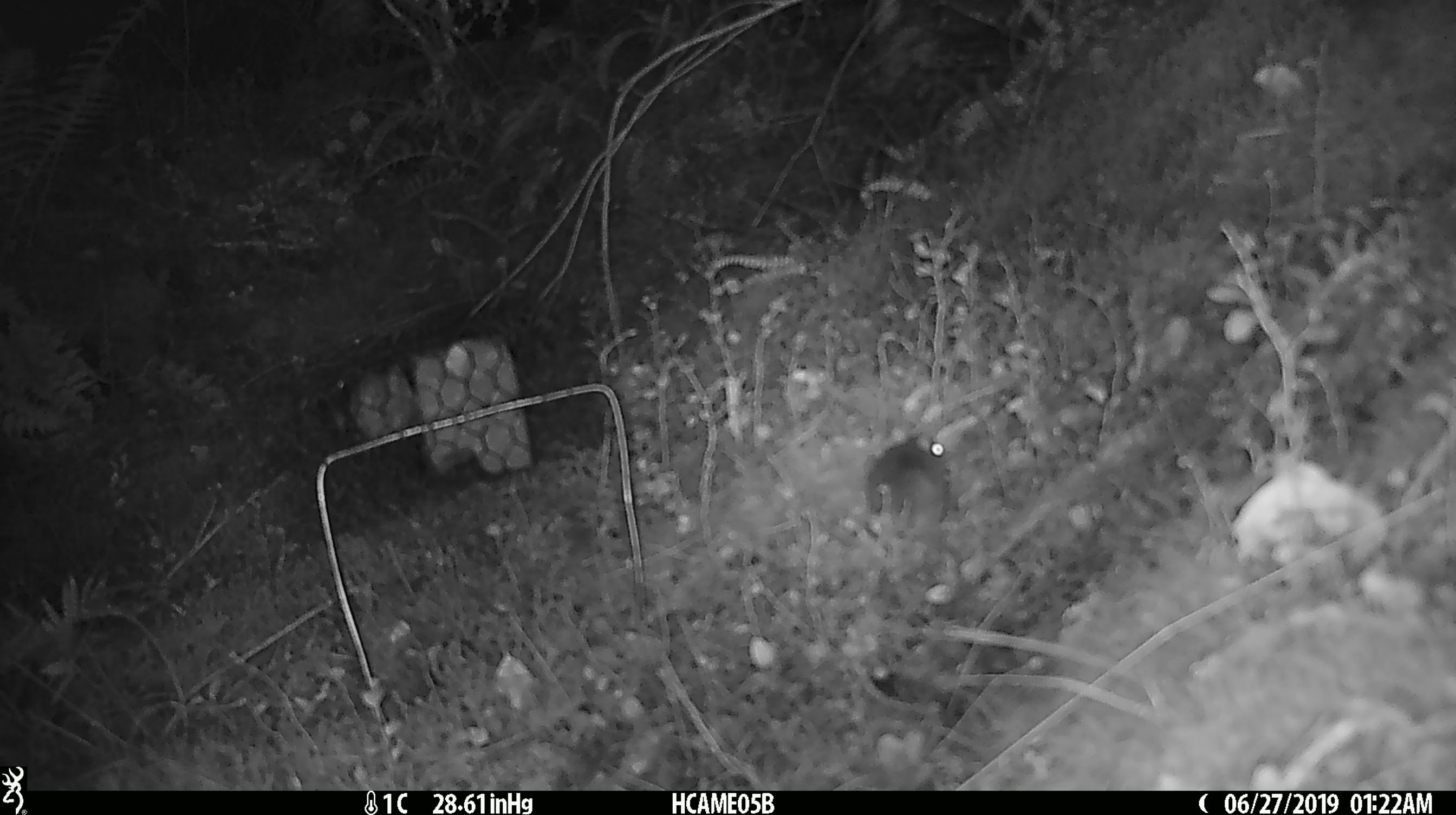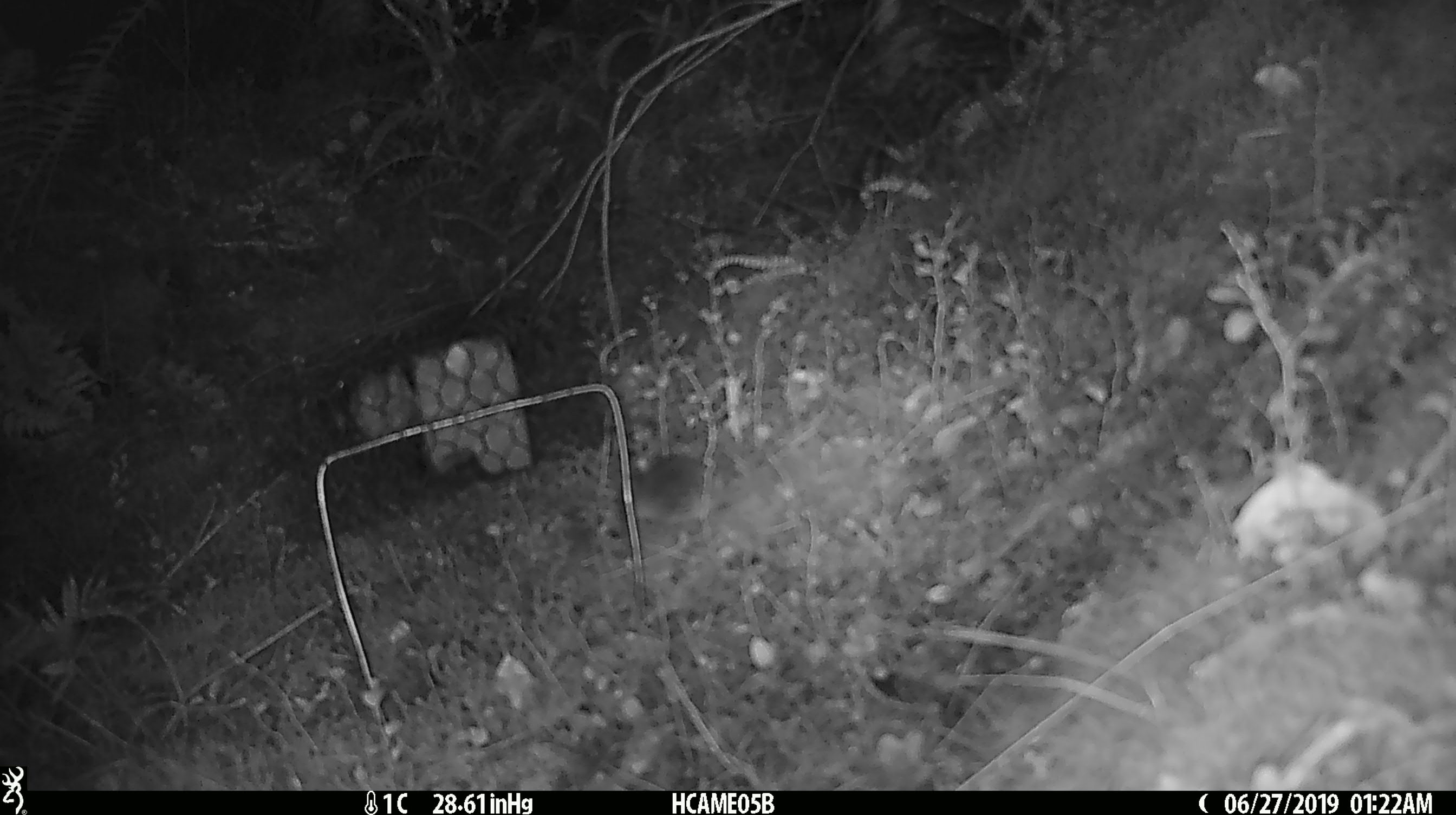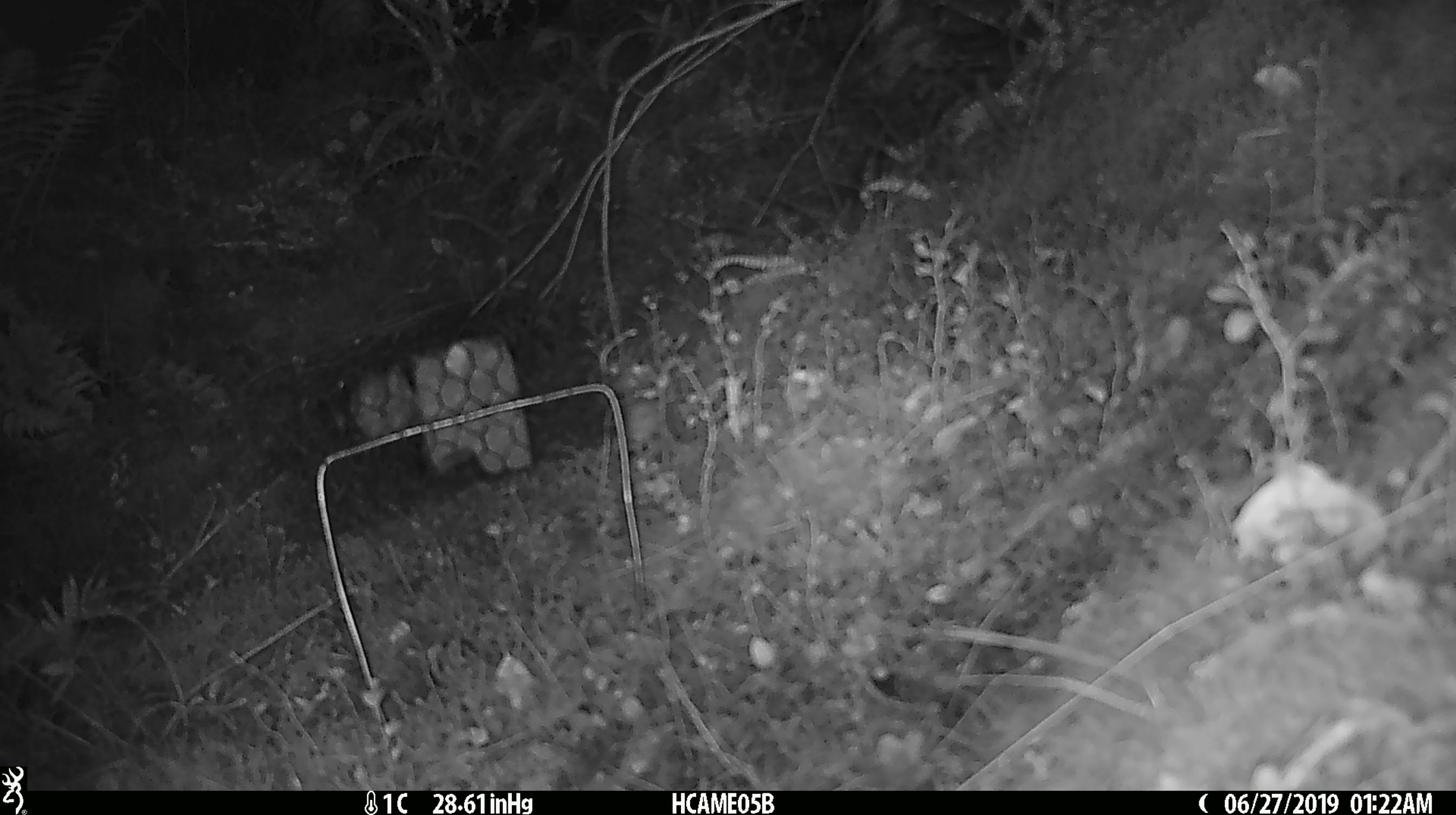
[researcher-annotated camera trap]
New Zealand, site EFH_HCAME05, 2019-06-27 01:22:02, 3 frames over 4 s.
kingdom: Animalia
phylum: Chordata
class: Mammalia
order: Rodentia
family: Muridae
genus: Mus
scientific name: Mus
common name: mouse